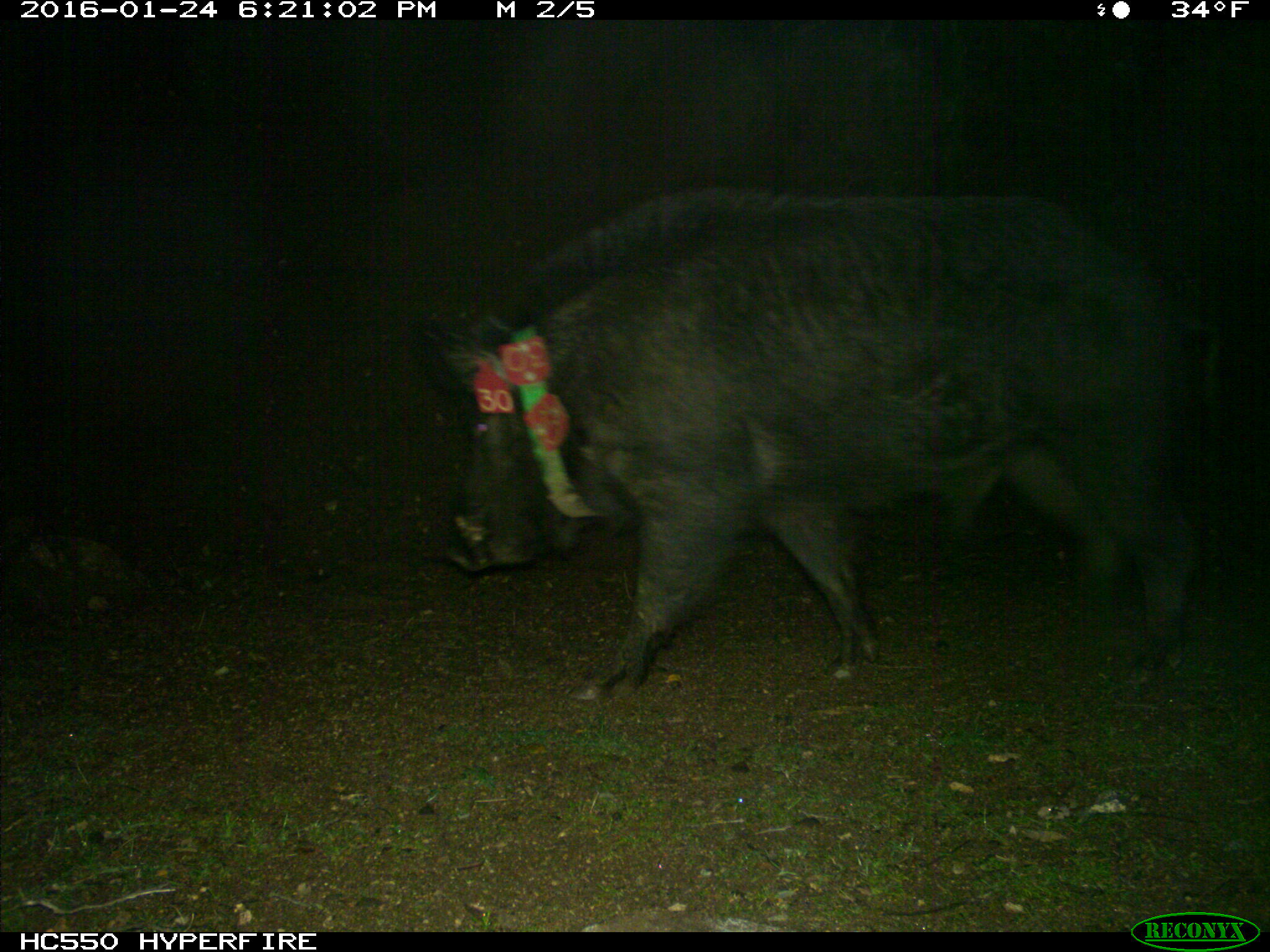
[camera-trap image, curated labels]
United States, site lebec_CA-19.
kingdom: Animalia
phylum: Chordata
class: Mammalia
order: Artiodactyla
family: Suidae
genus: Sus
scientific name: Sus scrofa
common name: wild boar